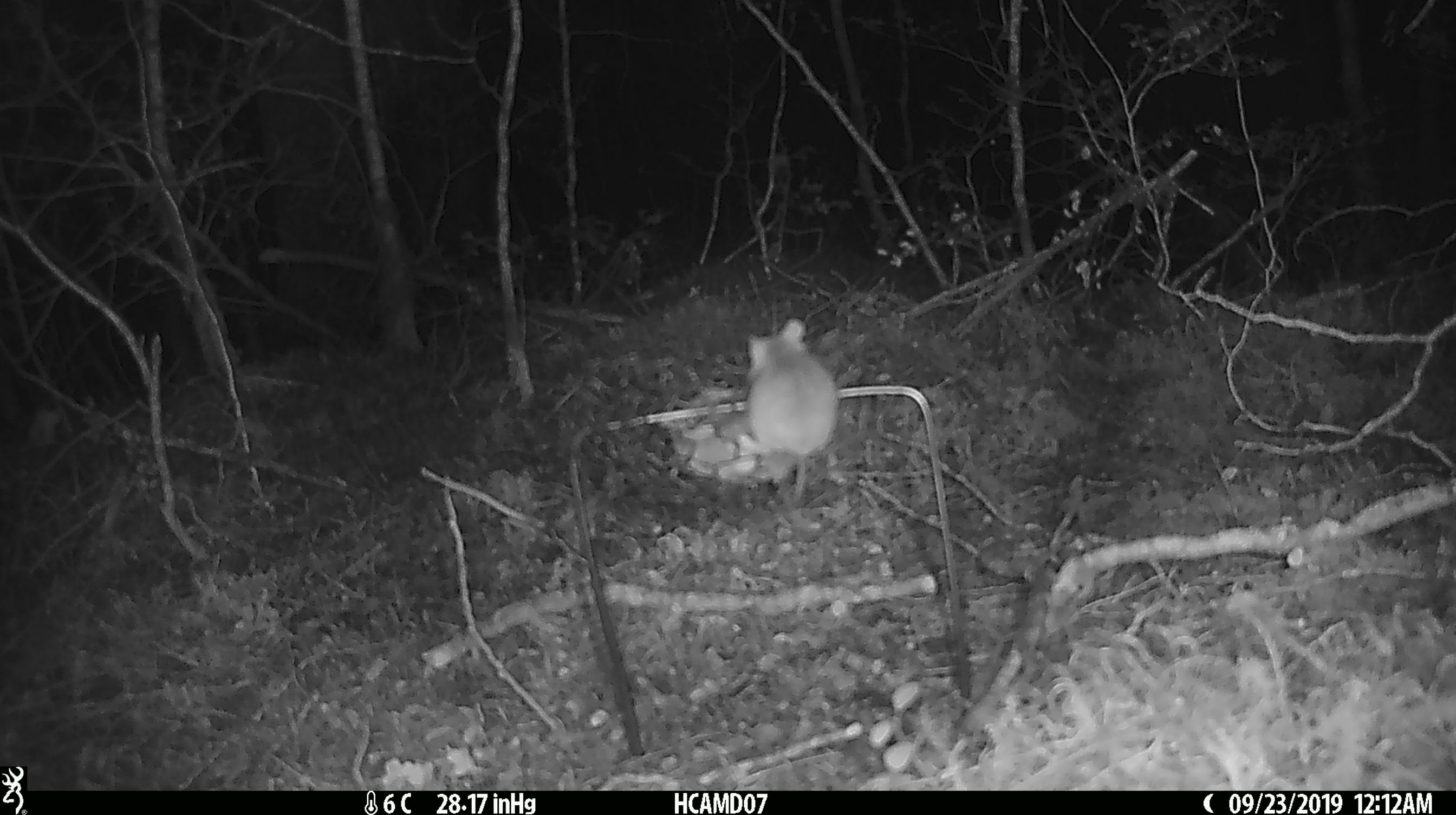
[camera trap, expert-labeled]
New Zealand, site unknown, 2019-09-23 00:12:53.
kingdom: Animalia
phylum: Chordata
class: Mammalia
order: Rodentia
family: Muridae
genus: Mus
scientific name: Mus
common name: mouse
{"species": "mouse (Mus)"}